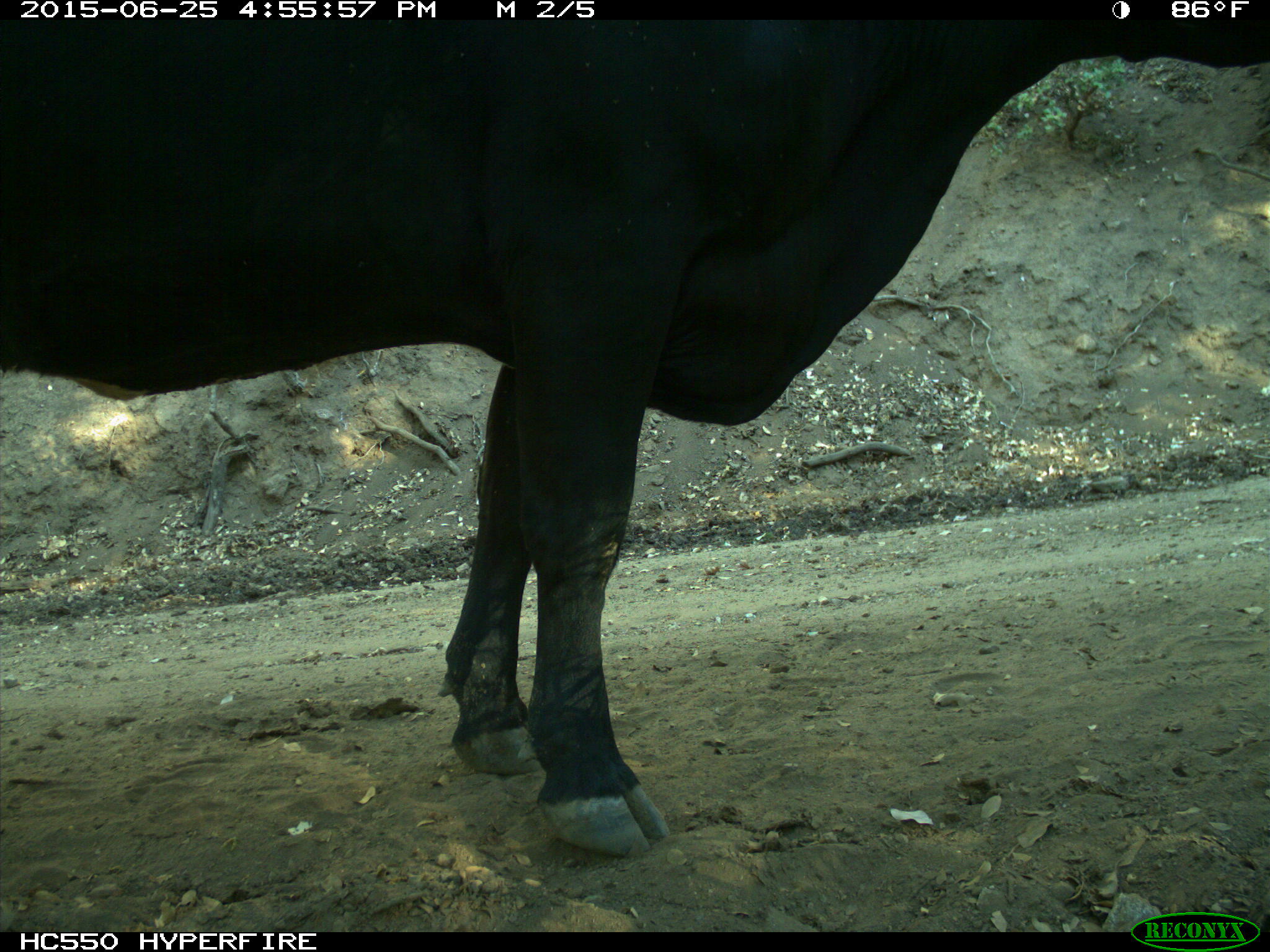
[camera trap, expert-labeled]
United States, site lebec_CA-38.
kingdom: Animalia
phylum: Chordata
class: Mammalia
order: Artiodactyla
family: Bovidae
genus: Bos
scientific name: Bos taurus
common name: domestic cow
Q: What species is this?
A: Bos taurus (domestic cow).